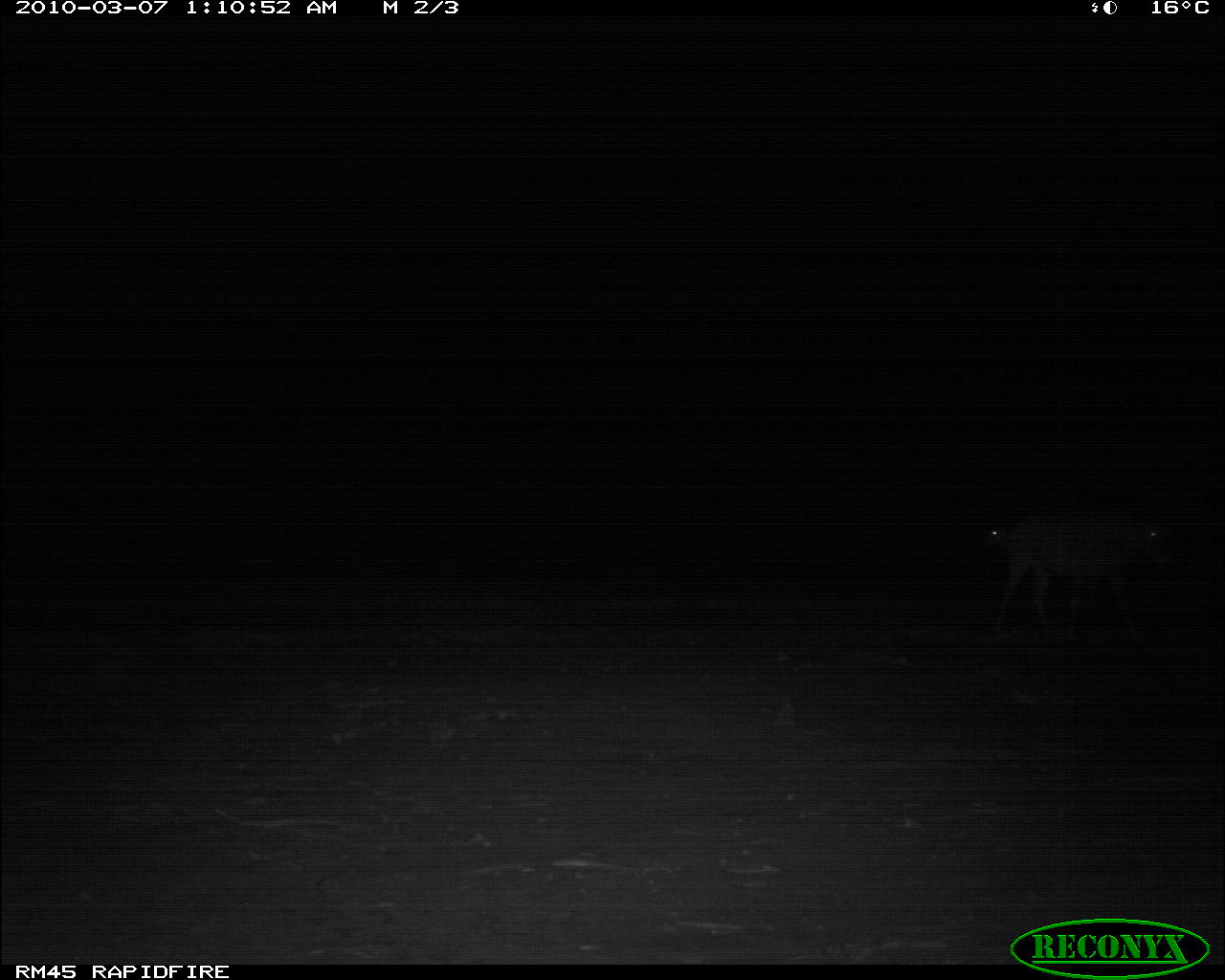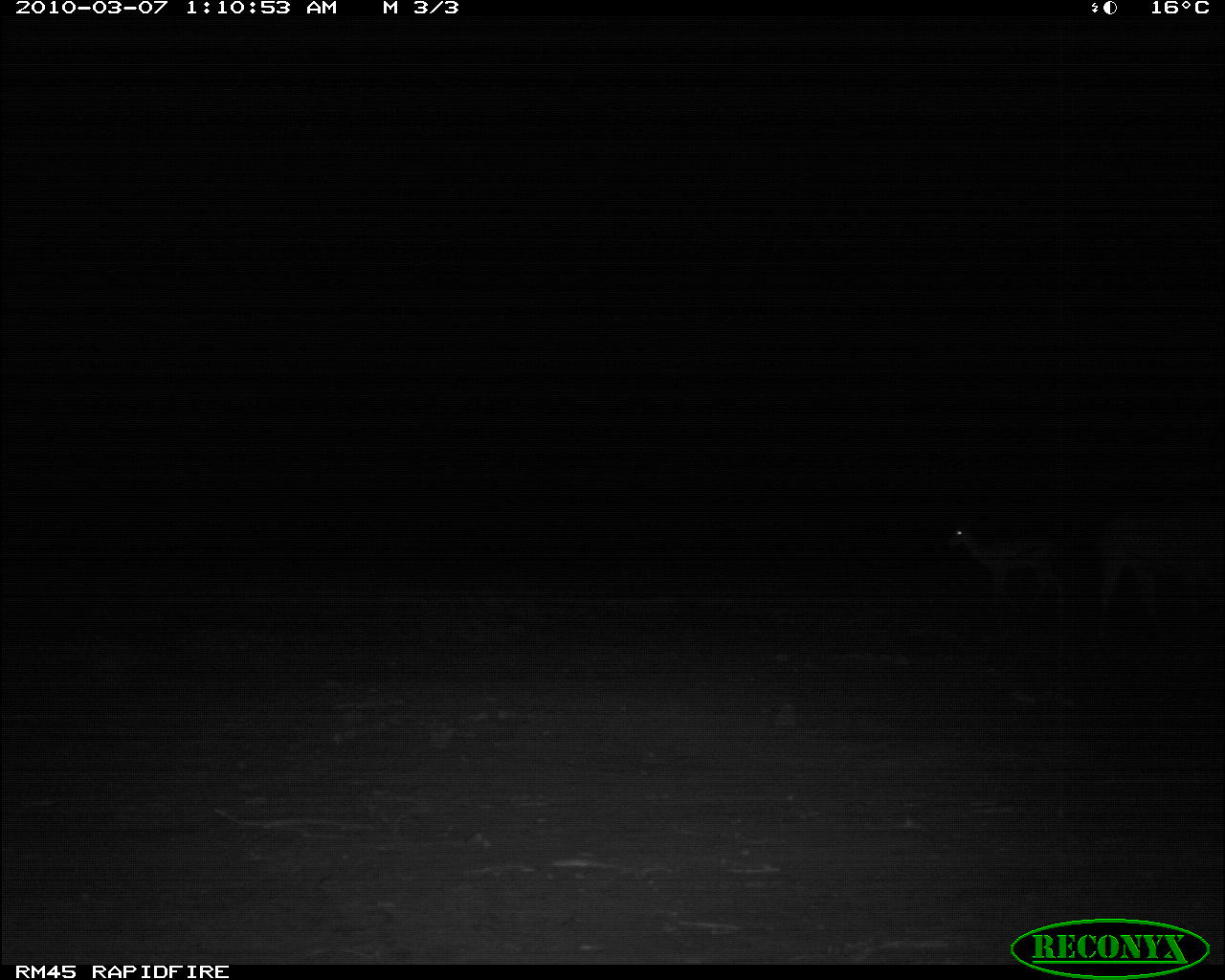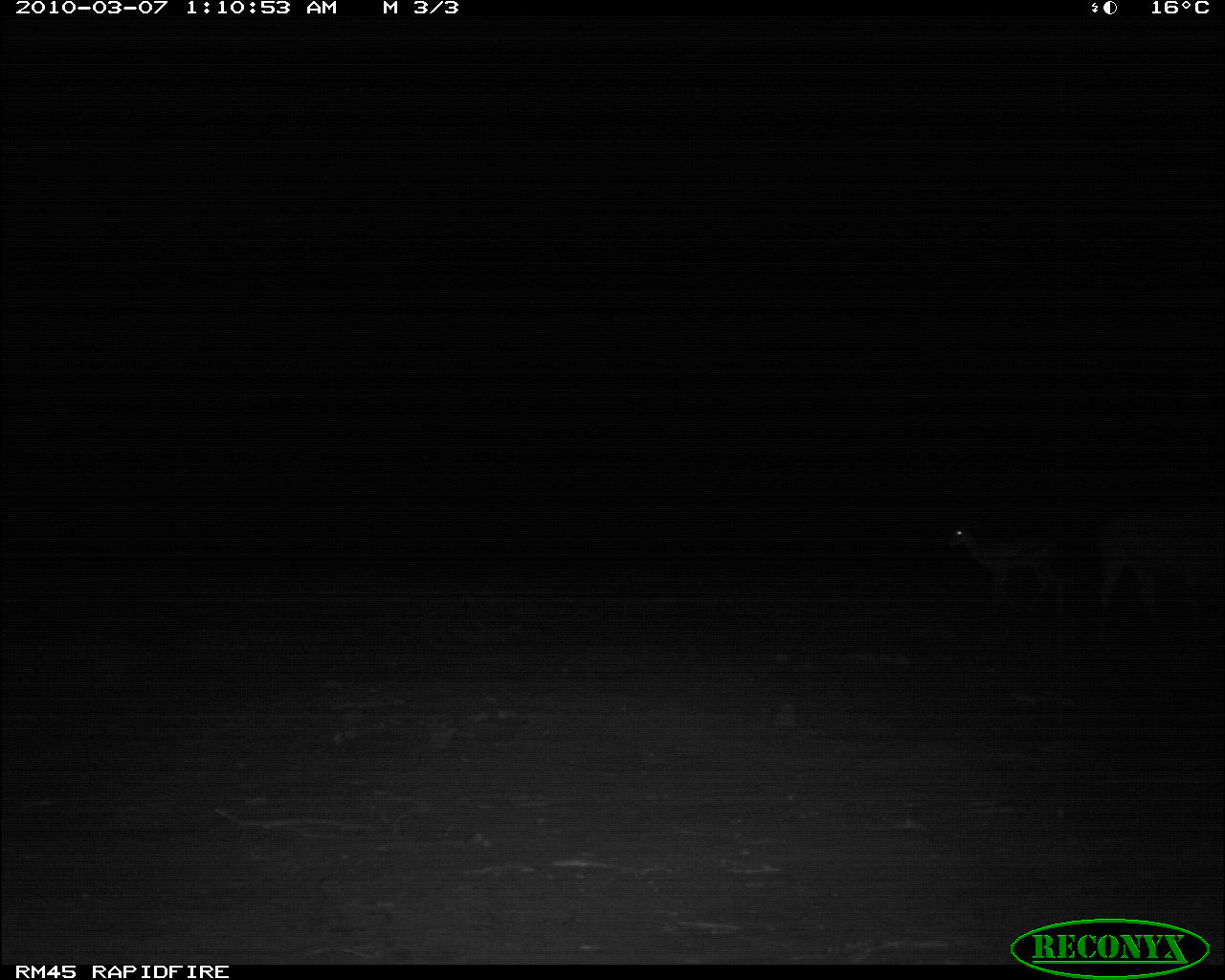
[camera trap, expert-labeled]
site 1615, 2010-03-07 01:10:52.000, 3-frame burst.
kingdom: Animalia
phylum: Chordata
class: Mammalia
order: Artiodactyla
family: Bovidae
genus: Nanger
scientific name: Nanger granti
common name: grant's gazelle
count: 1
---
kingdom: Animalia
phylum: Chordata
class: Mammalia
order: Artiodactyla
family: Bovidae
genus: Oryx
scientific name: Oryx beisa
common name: east african oryx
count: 1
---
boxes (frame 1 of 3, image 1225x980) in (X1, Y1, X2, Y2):
nanger granti: (994, 507, 1172, 645); (985, 528, 1095, 636)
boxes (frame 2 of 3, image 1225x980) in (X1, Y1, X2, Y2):
oryx beisa: (1093, 497, 1224, 638); (949, 526, 1064, 615)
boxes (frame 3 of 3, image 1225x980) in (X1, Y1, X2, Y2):
nanger granti: (1092, 498, 1224, 637); (948, 527, 1065, 616)